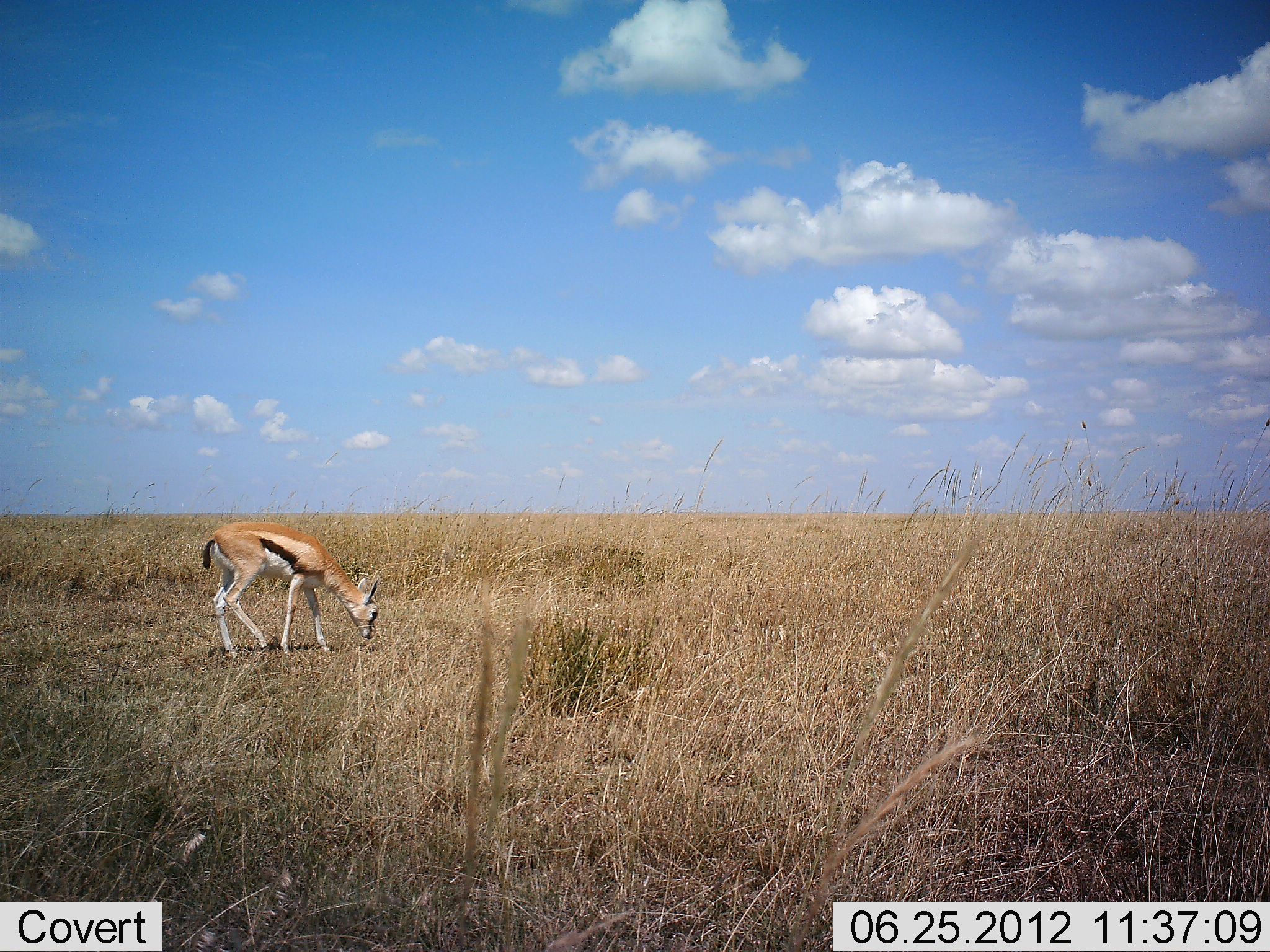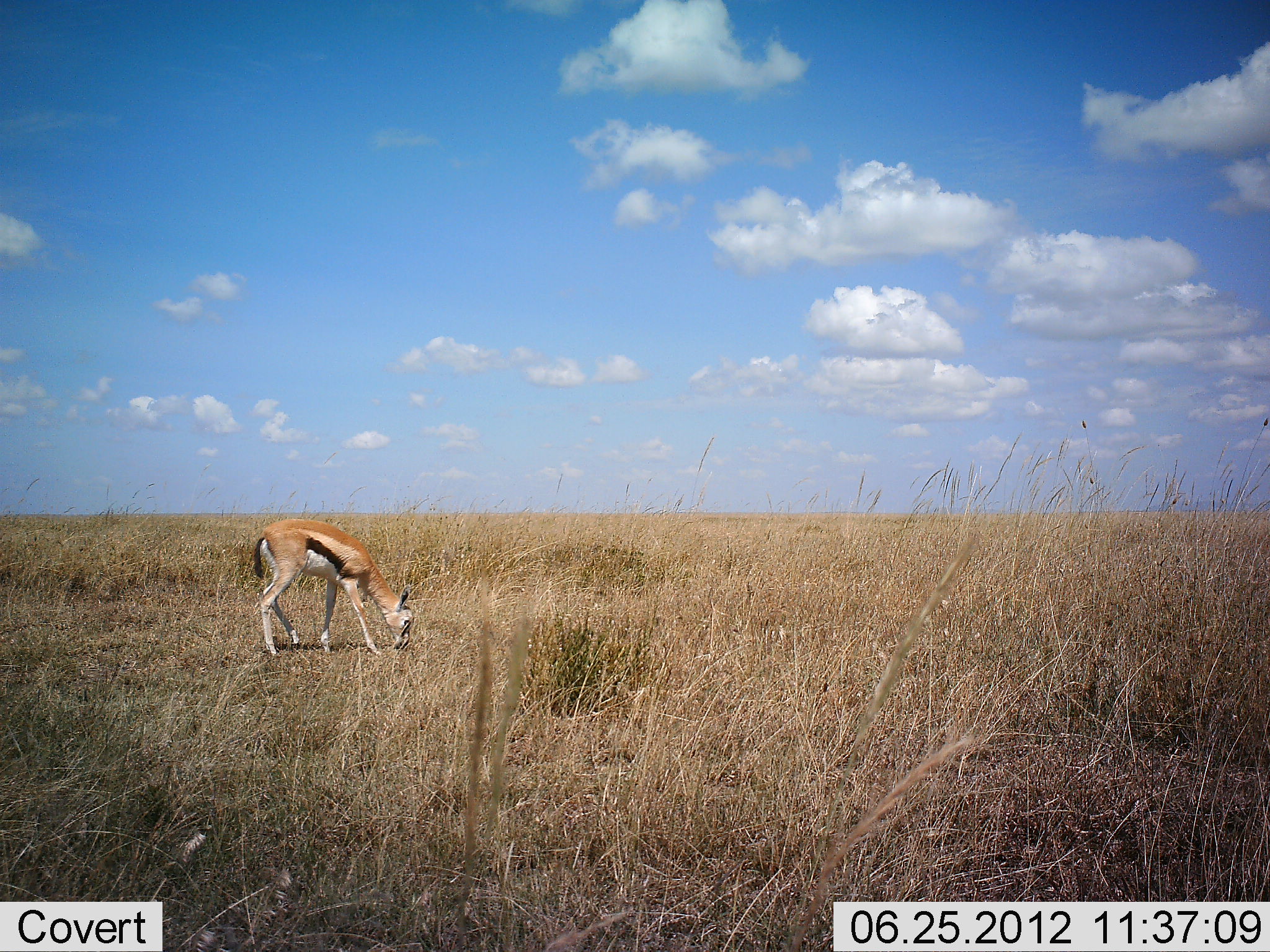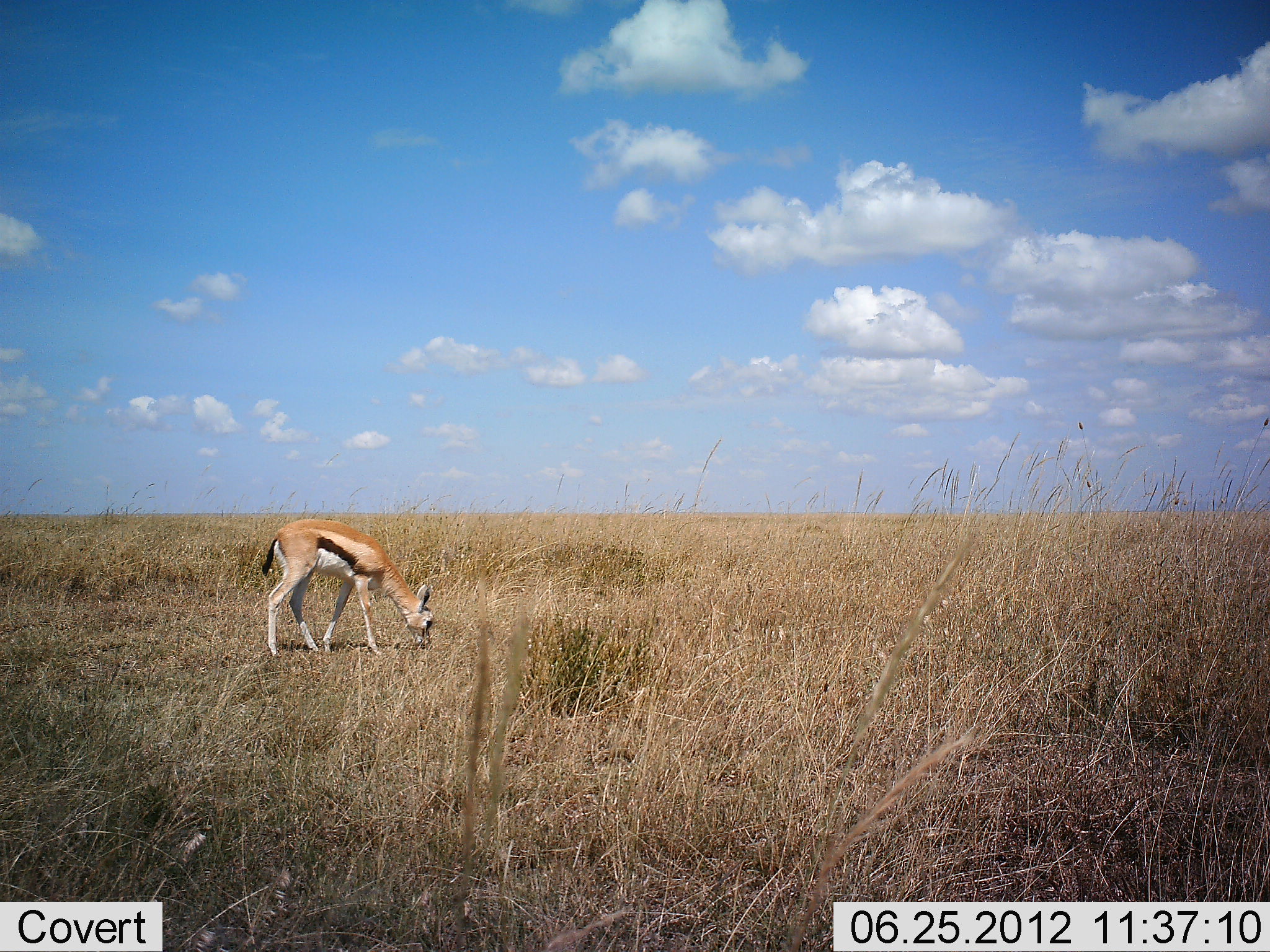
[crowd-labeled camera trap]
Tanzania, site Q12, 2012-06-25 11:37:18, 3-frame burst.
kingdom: Animalia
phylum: Chordata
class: Mammalia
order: Artiodactyla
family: Bovidae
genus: Eudorcas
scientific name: Eudorcas thomsonii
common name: thomson's gazelle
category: gazellethomsons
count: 1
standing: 10%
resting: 0%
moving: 10%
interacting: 0%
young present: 0%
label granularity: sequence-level